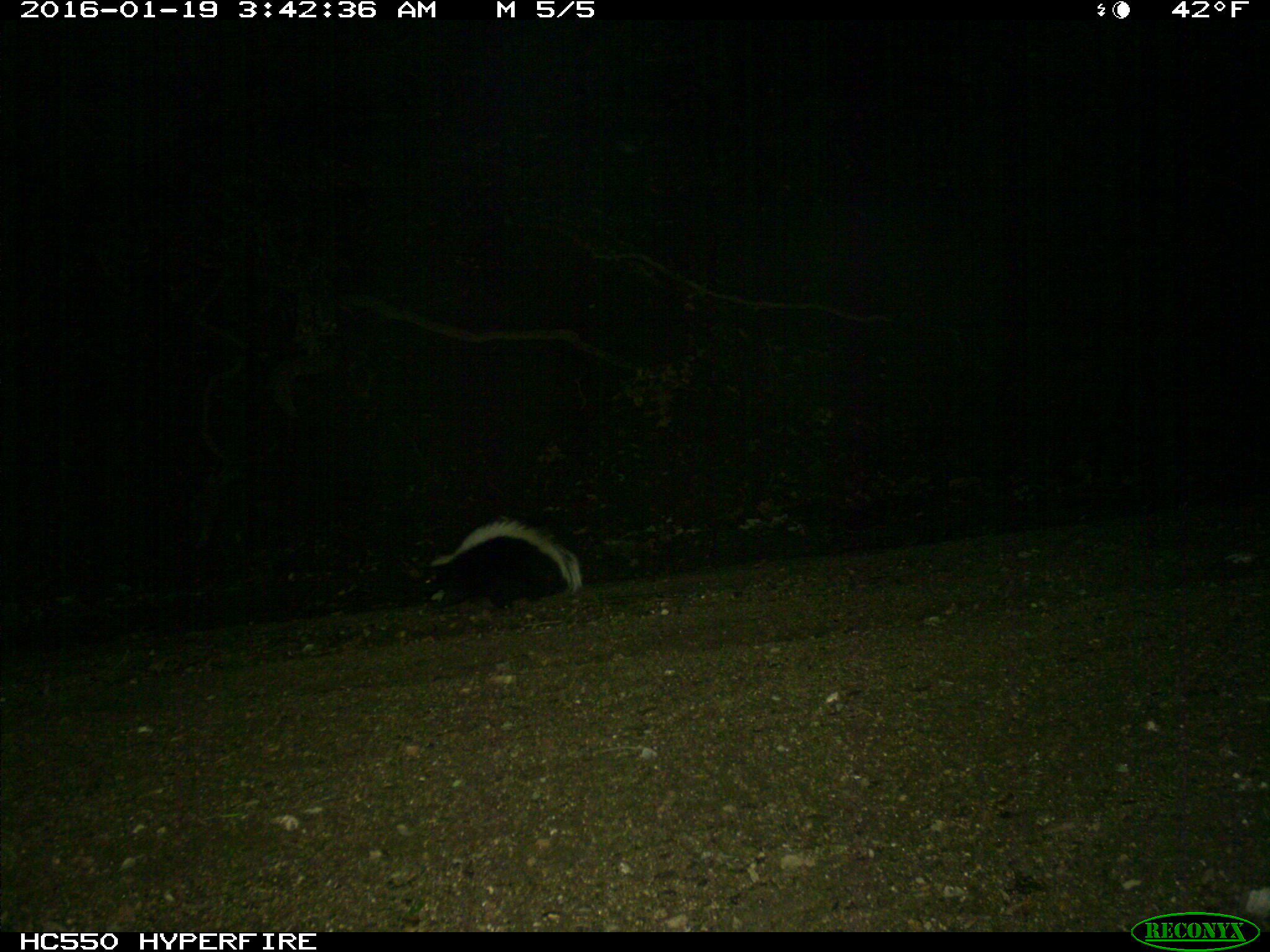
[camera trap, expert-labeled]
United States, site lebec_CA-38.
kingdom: Animalia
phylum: Chordata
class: Mammalia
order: Carnivora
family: Mephitidae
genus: Mephitis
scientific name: Mephitis mephitis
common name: striped skunk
Mephitis mephitis (striped skunk).